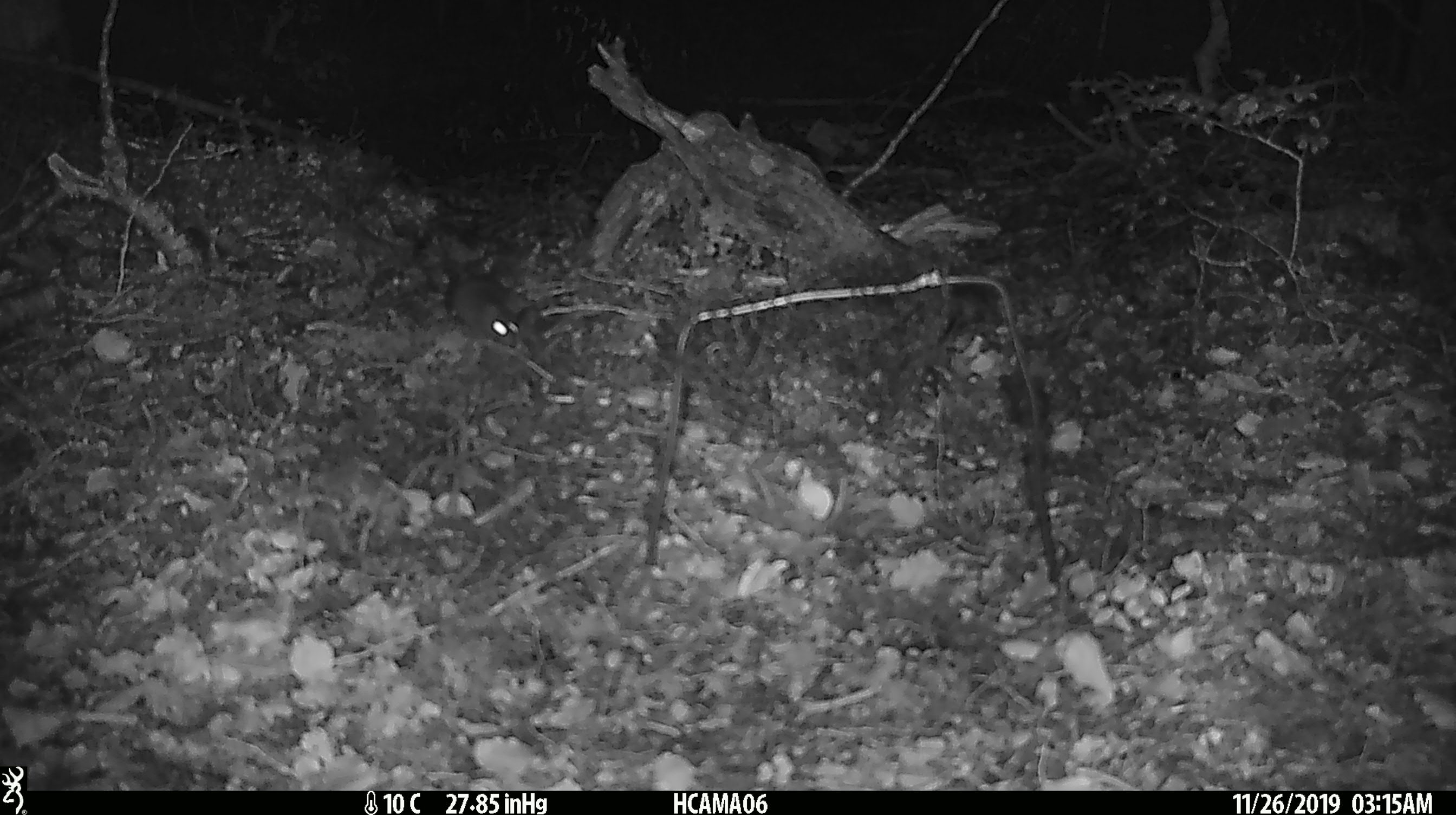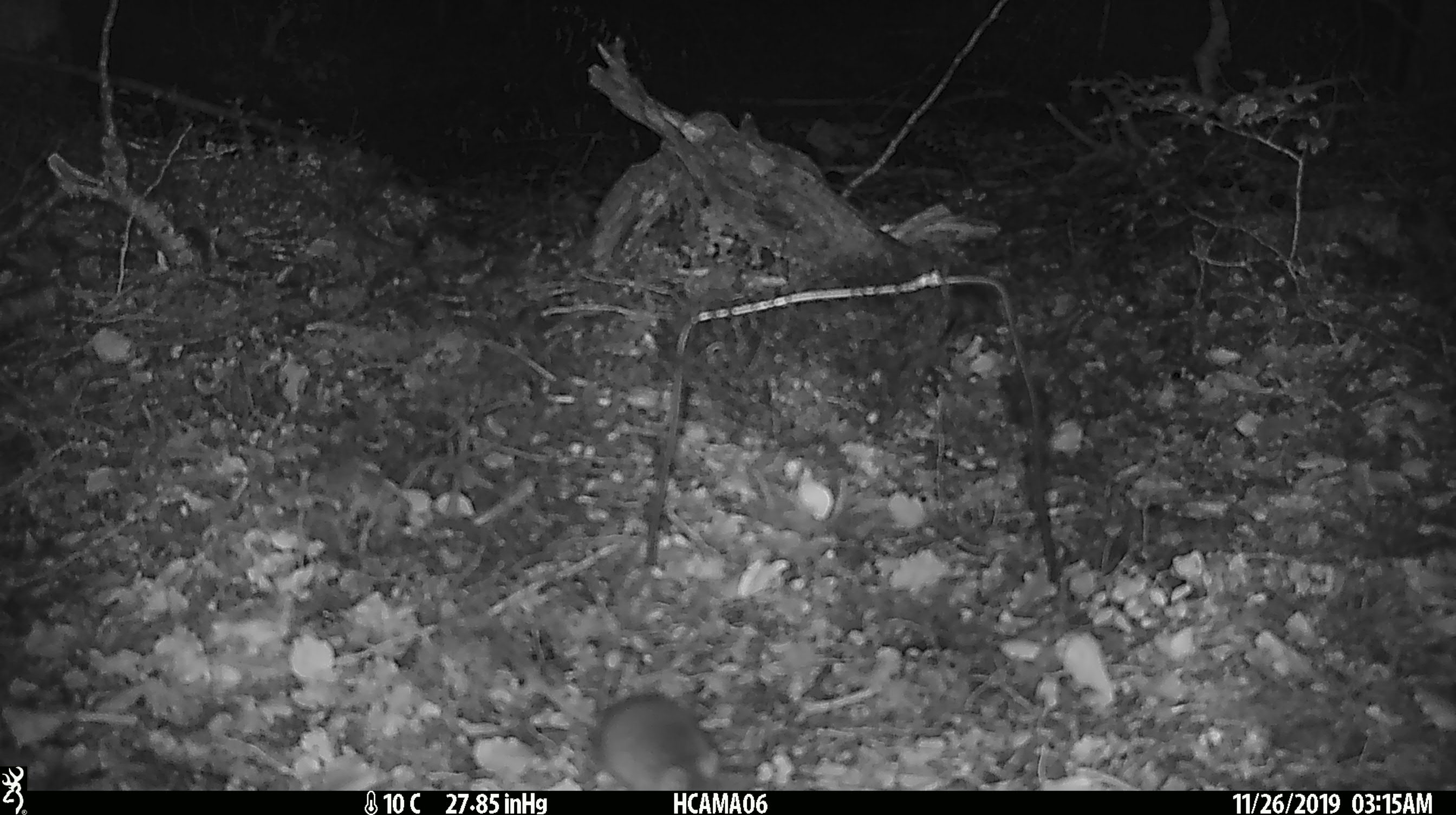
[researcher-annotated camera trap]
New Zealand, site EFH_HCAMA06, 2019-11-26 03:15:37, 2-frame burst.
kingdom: Animalia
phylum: Chordata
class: Mammalia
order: Rodentia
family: Muridae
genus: Mus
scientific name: Mus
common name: mouse